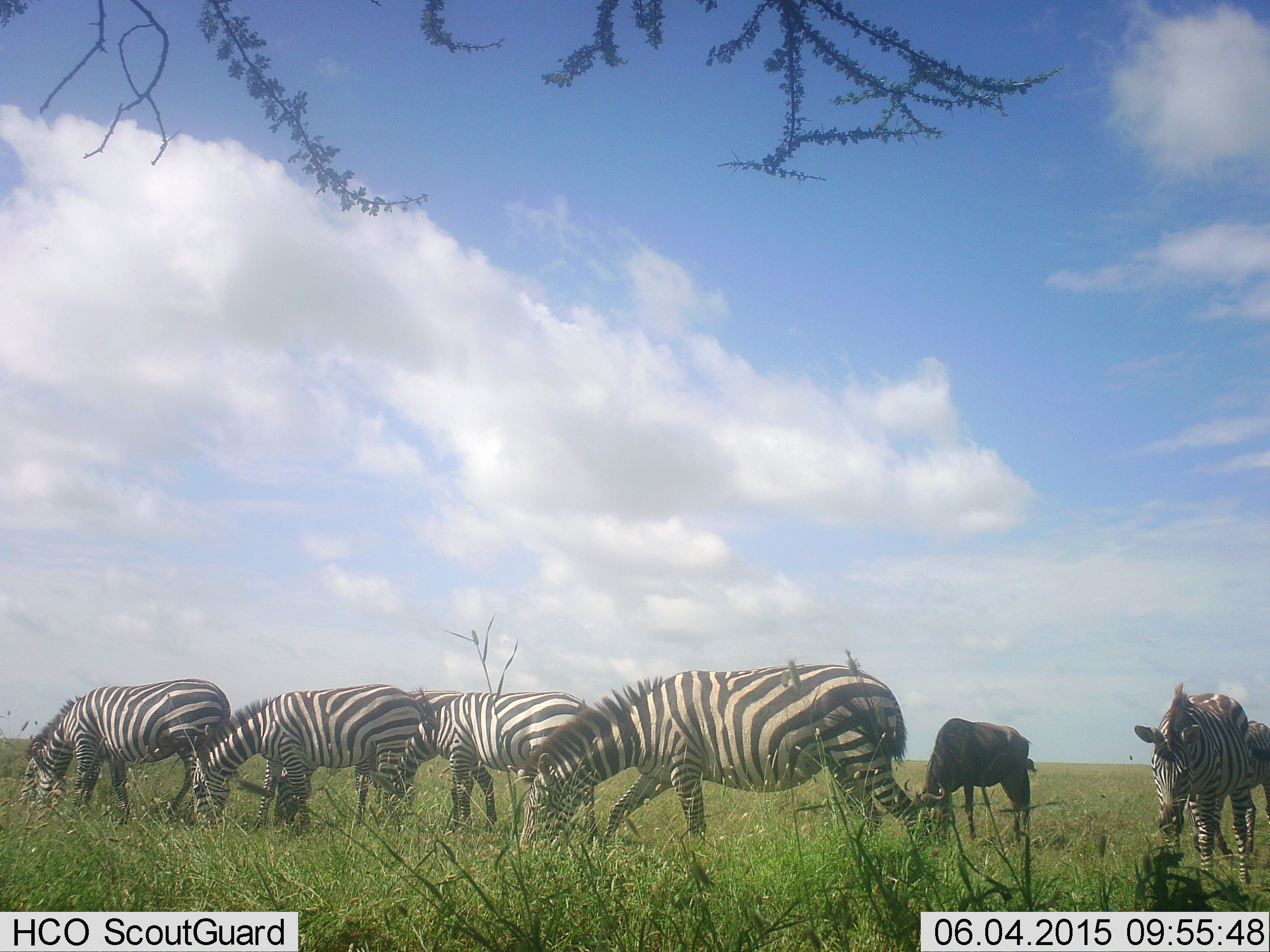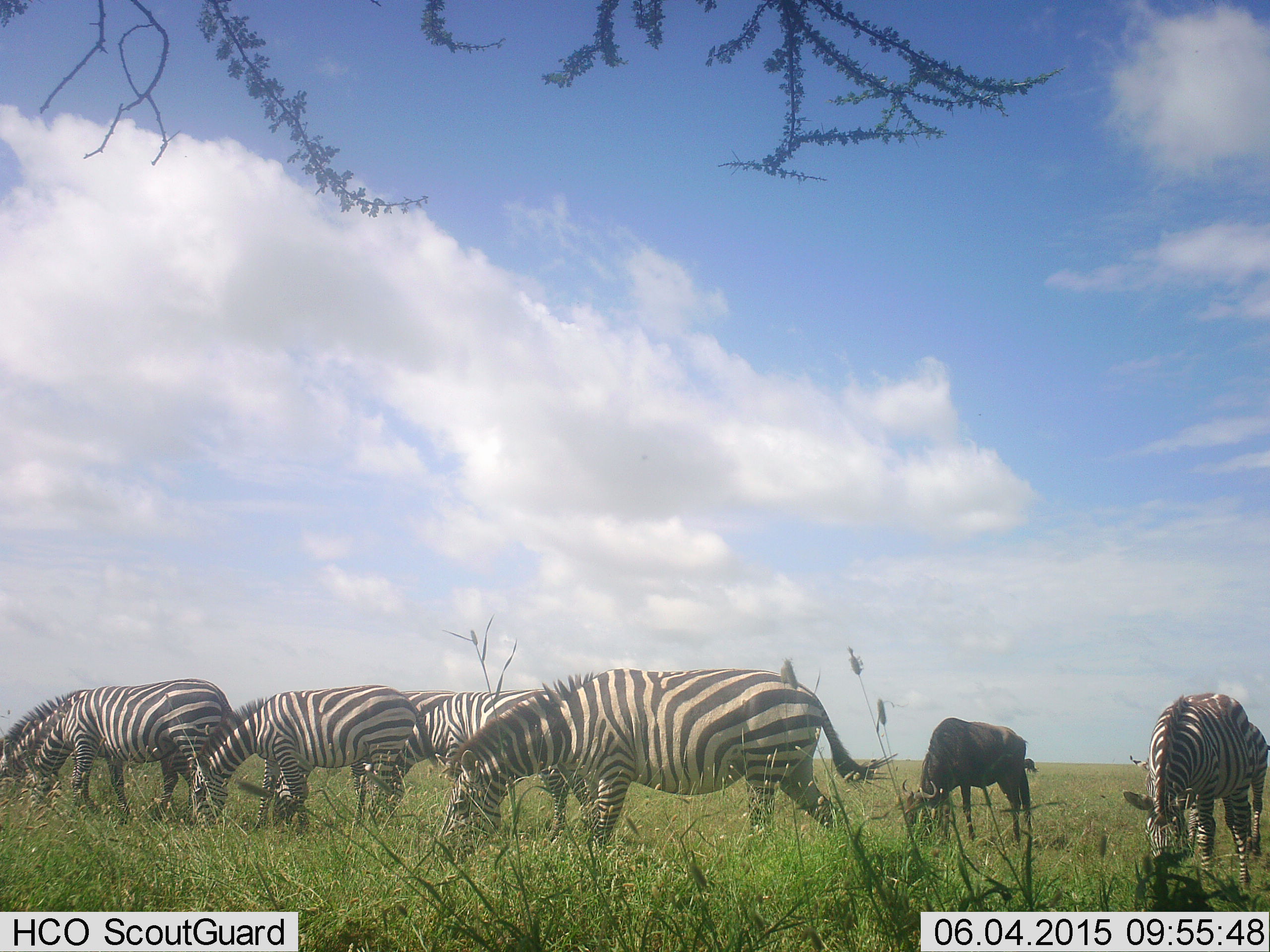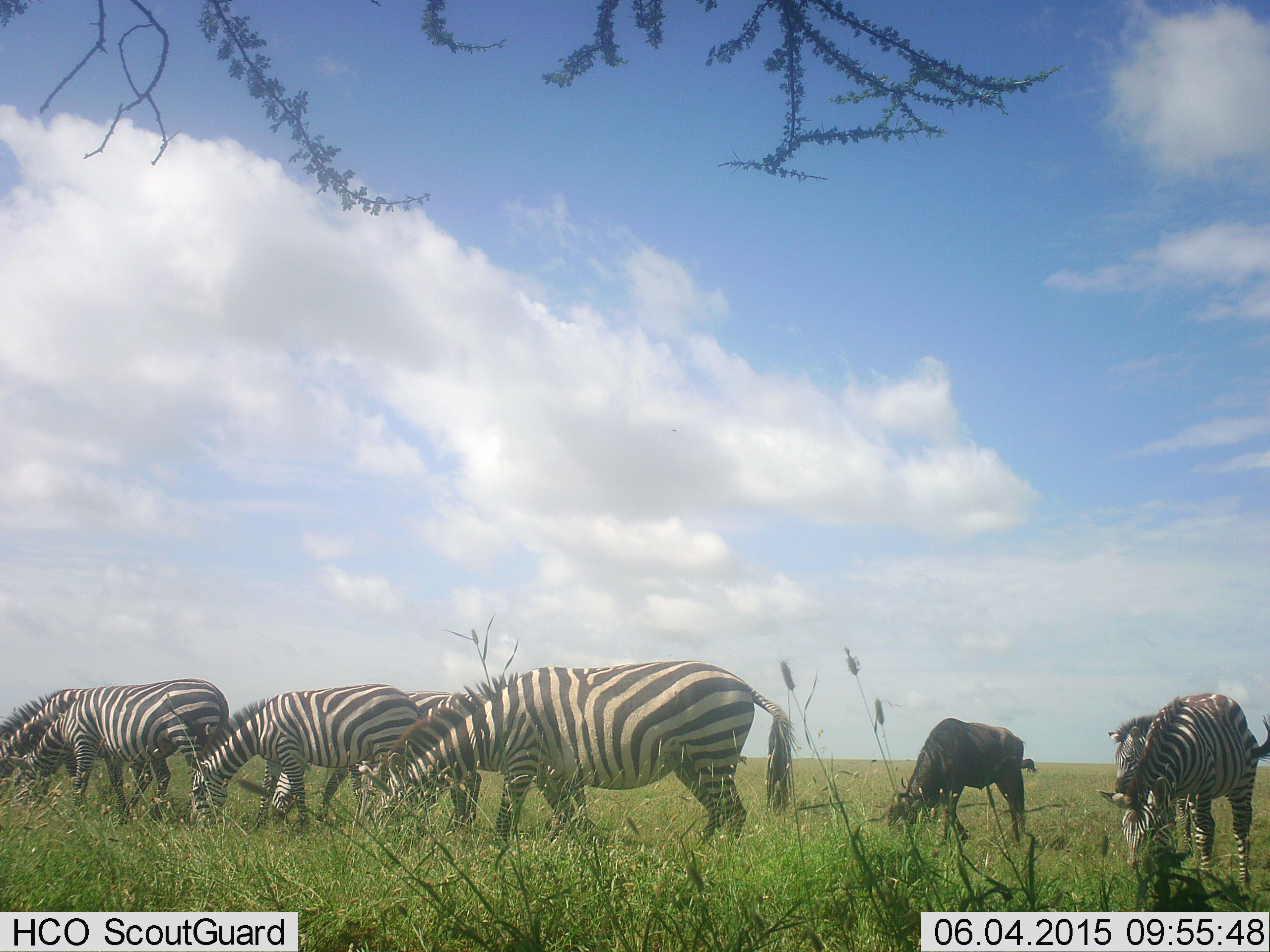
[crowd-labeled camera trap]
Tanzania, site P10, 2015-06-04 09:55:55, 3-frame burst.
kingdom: Animalia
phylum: Chordata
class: Mammalia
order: Artiodactyla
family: Bovidae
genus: Connochaetes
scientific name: Connochaetes taurinus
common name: blue wildebeest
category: wildebeest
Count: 1.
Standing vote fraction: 30%.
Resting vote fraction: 0%.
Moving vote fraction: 0%.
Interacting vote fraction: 0%.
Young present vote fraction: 0%.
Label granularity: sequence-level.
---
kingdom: Animalia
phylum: Chordata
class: Mammalia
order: Perissodactyla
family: Equidae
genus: Equus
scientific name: Equus quagga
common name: plains zebra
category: zebra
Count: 7.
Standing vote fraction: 38%.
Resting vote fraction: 0%.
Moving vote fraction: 8%.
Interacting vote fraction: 0%.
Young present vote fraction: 0%.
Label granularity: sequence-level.